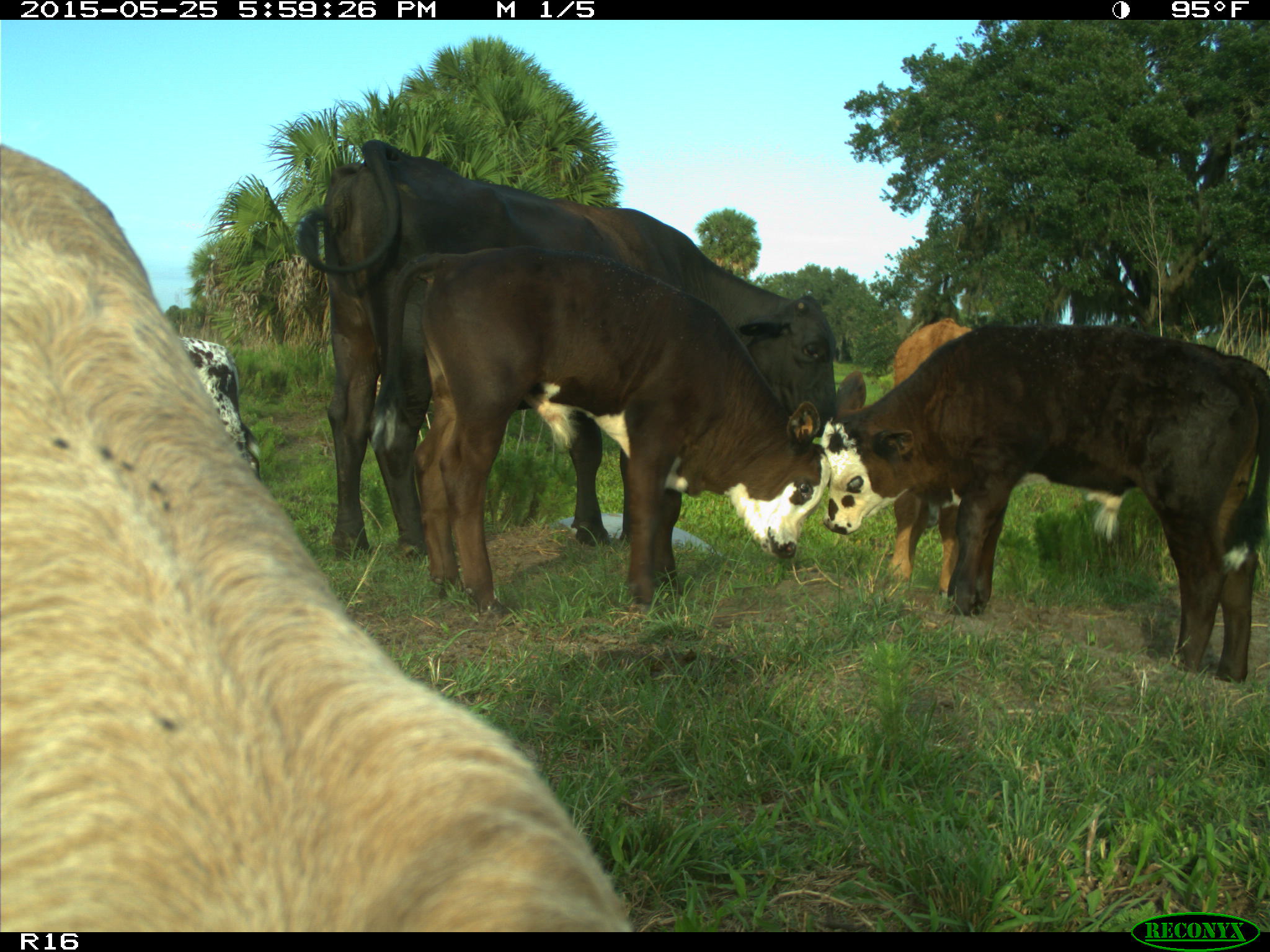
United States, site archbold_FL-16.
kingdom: Animalia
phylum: Chordata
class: Mammalia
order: Artiodactyla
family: Bovidae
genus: Bos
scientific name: Bos taurus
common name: domestic cow